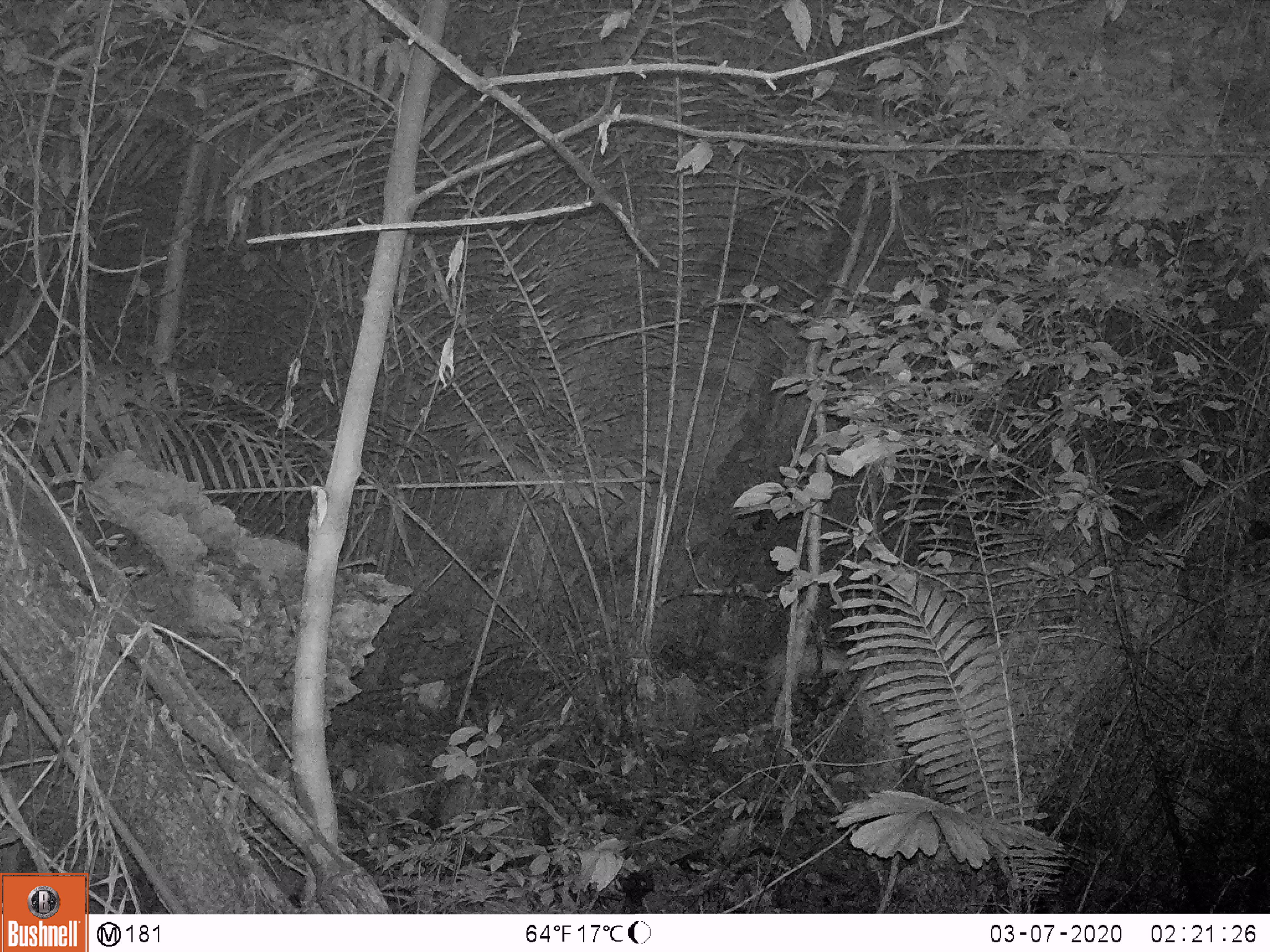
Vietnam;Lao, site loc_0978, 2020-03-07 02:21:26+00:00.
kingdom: Animalia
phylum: Chordata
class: Mammalia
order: Rodentia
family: Hystricidae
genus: Atherurus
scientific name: Atherurus macrourus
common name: asiatic brush-tailed porcupine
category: asiatic brush tailed porcupine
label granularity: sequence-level